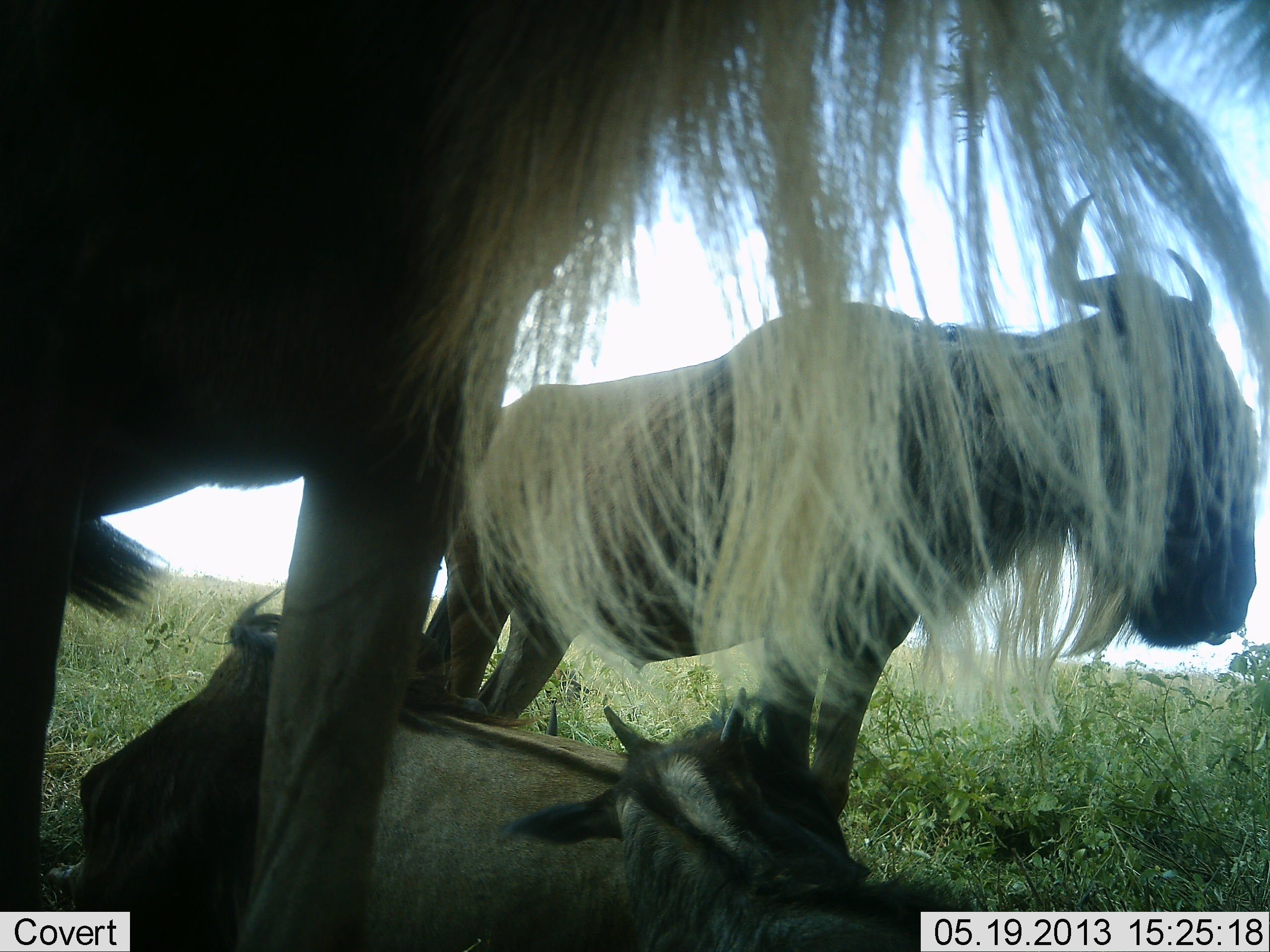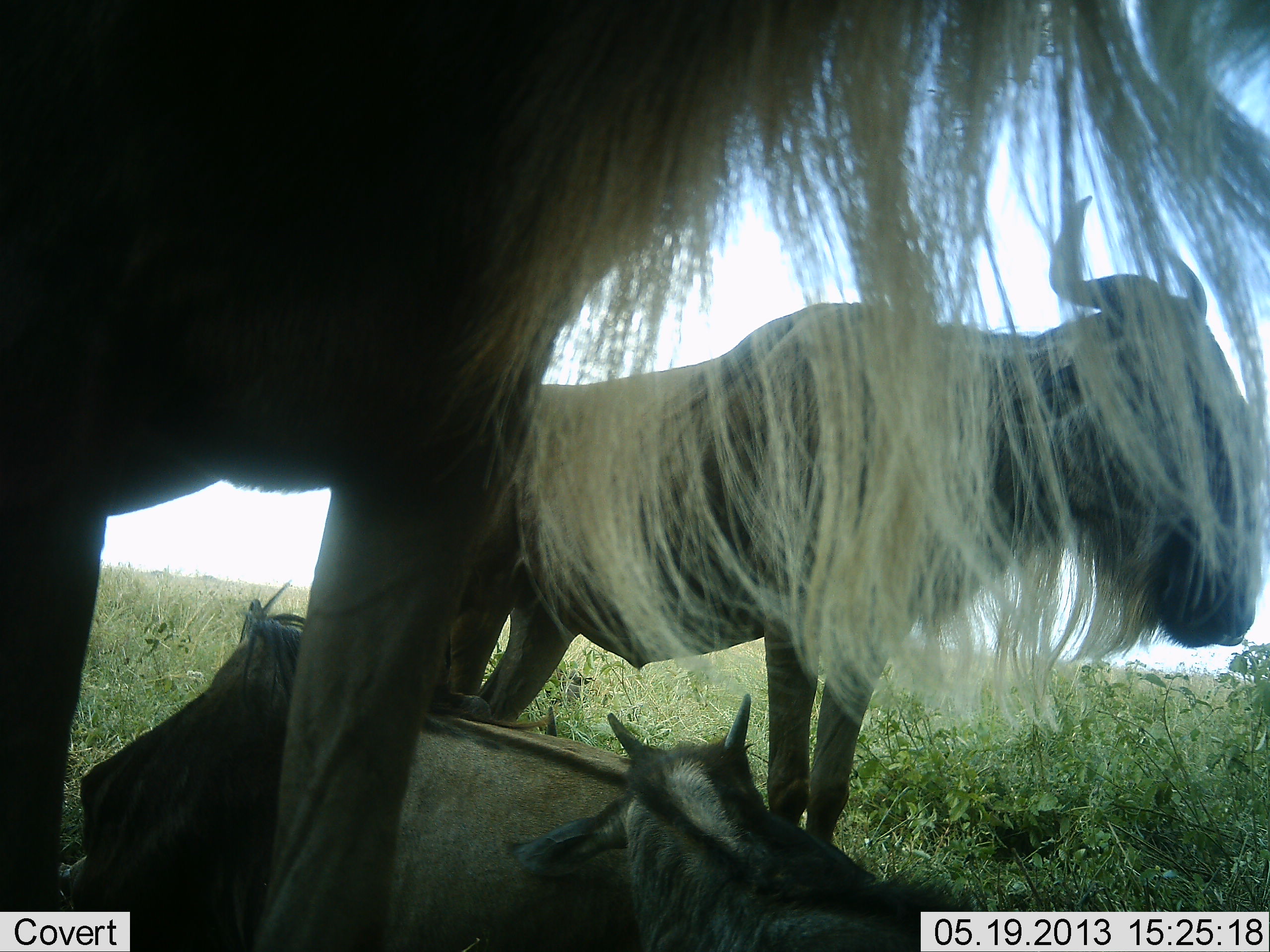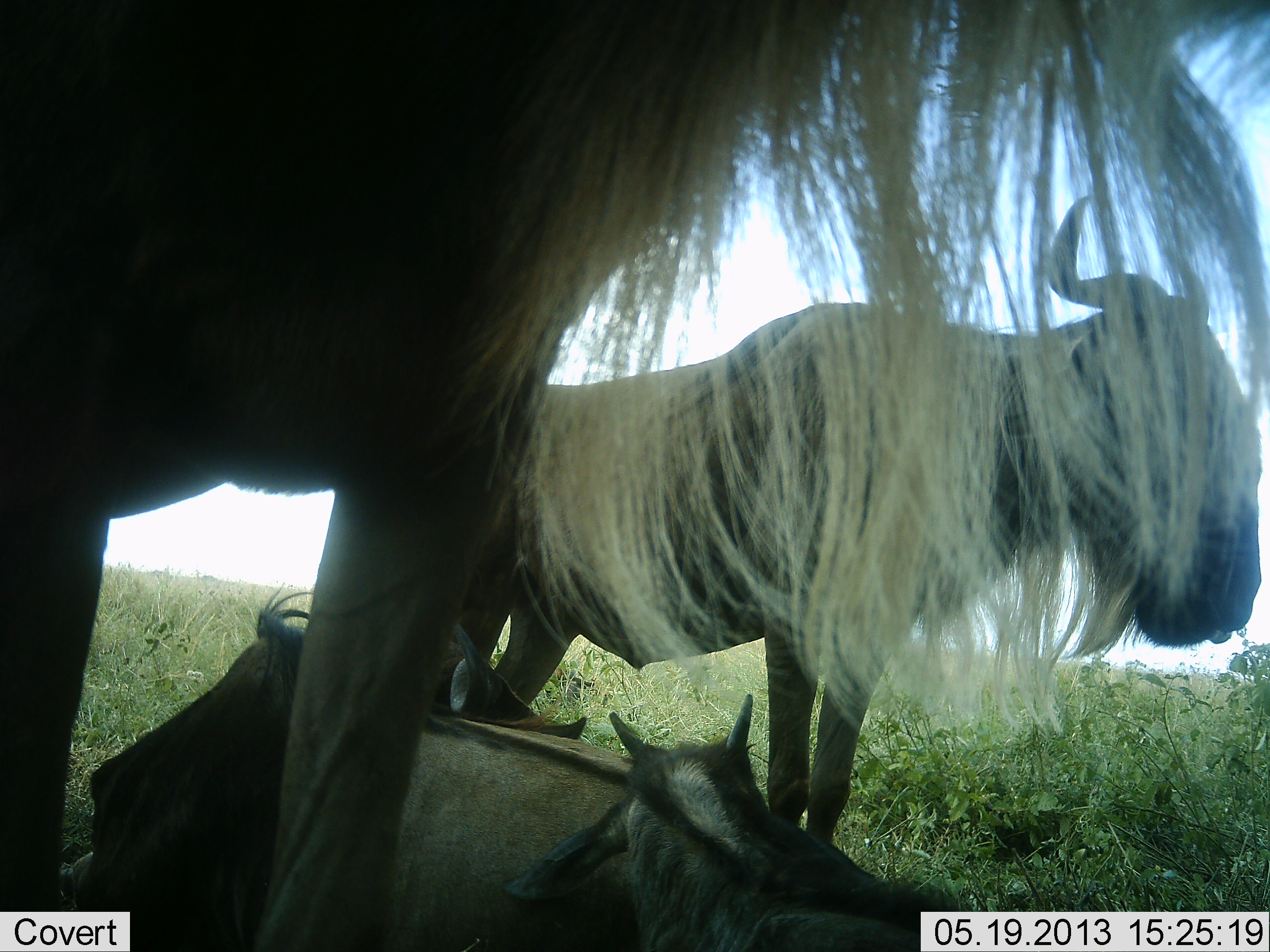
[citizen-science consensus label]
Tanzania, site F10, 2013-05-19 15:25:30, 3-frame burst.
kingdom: Animalia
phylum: Chordata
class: Mammalia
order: Artiodactyla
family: Bovidae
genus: Connochaetes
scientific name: Connochaetes taurinus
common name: blue wildebeest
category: wildebeest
Wildebeest (blue wildebeest) (Connochaetes taurinus), count 4. Behavior (volunteer vote fractions): standing 81%, resting 96%, moving 0%, interacting 8%. Young present (vote fraction): 65%. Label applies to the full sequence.